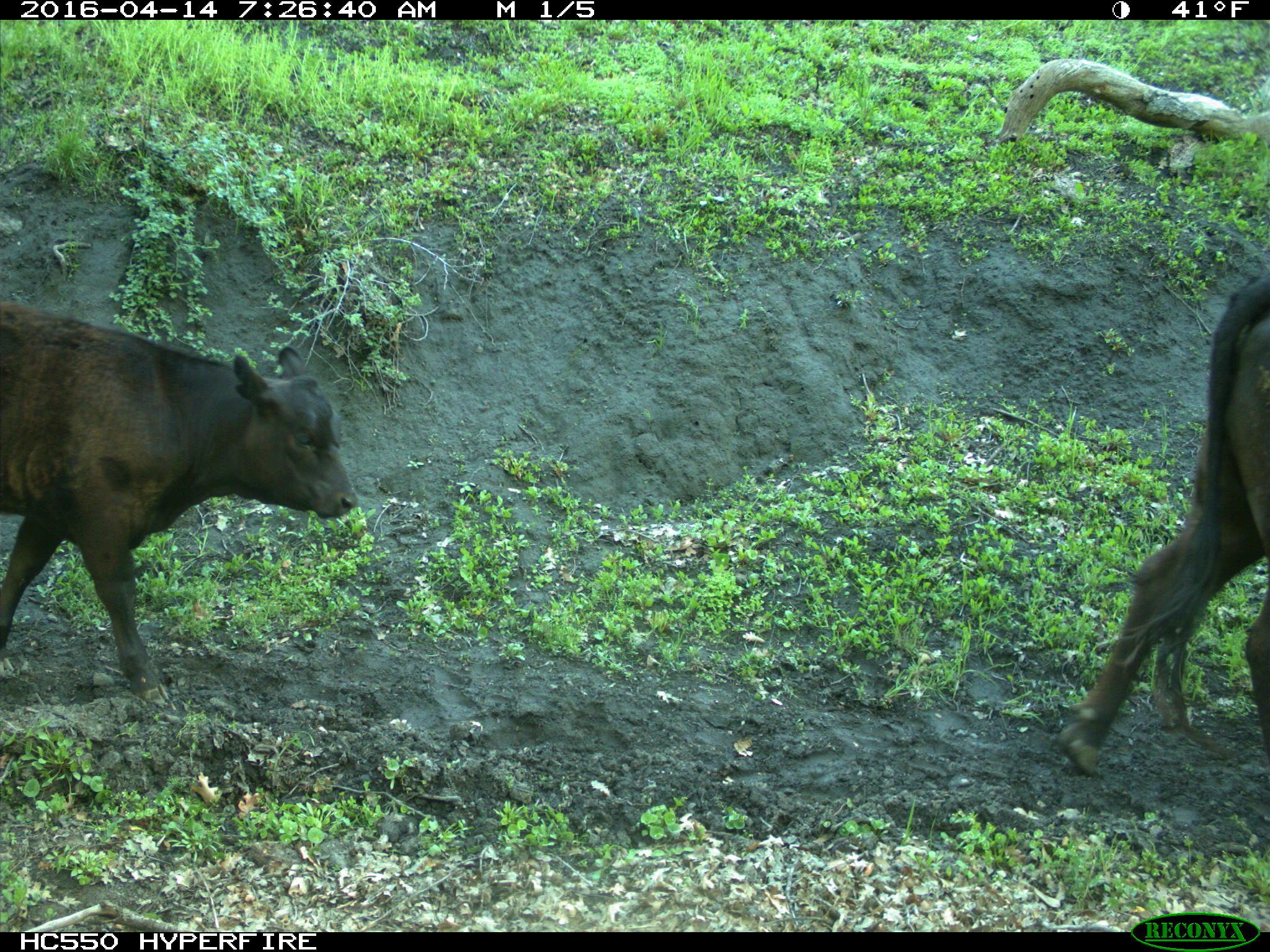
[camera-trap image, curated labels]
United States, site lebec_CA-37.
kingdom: Animalia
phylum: Chordata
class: Mammalia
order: Artiodactyla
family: Bovidae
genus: Bos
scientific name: Bos taurus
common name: domestic cow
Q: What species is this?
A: Bos taurus (domestic cow).